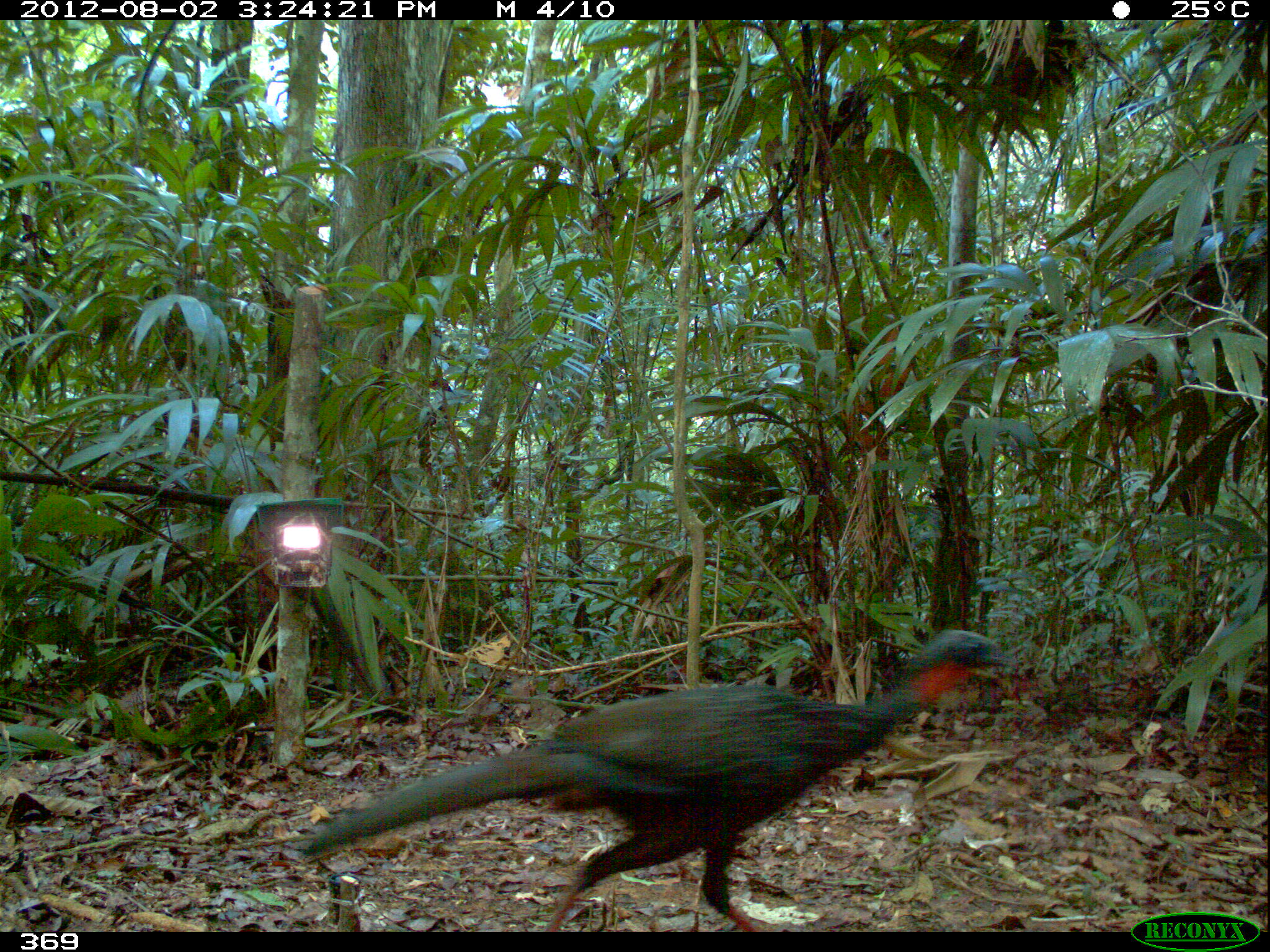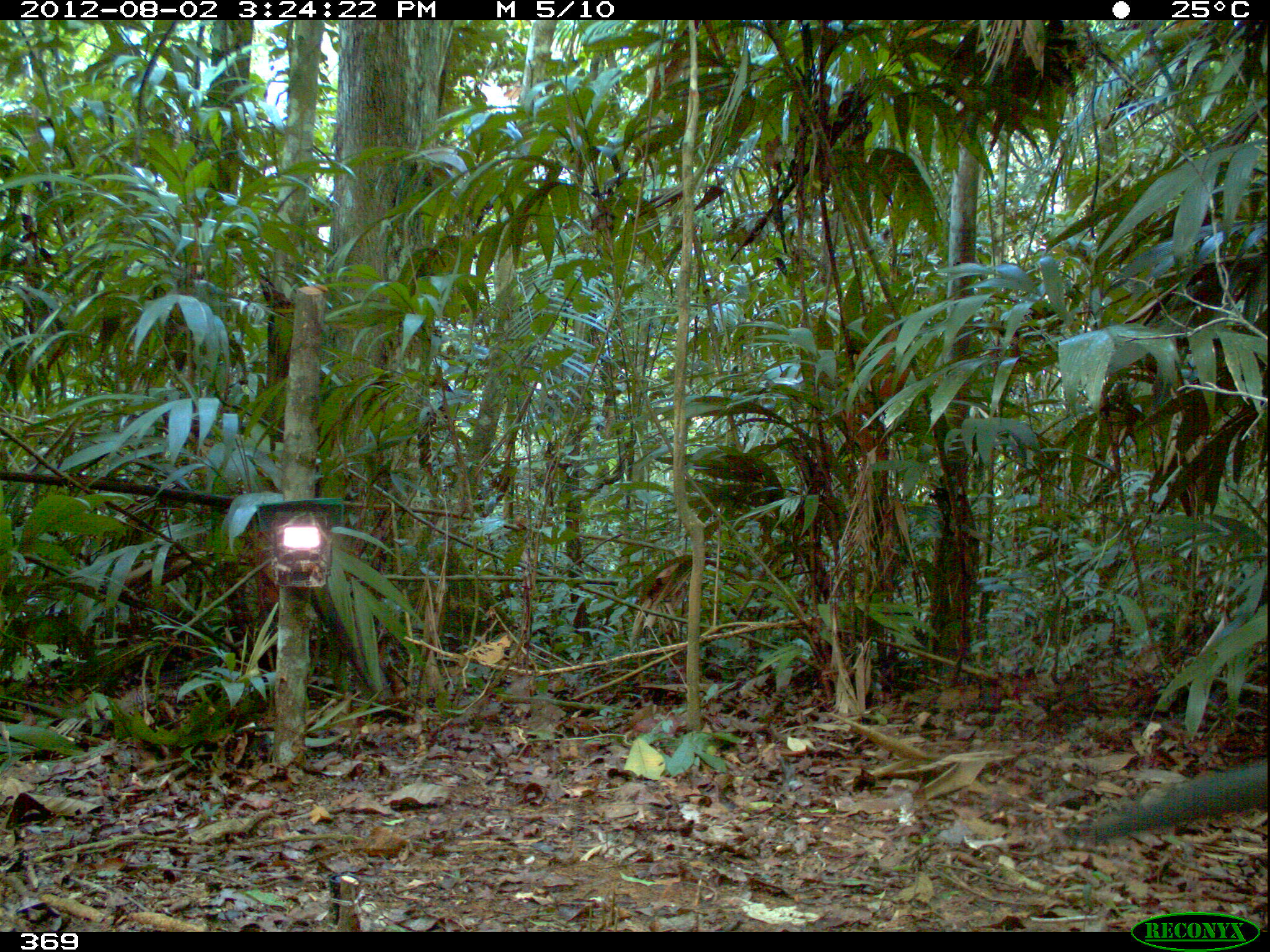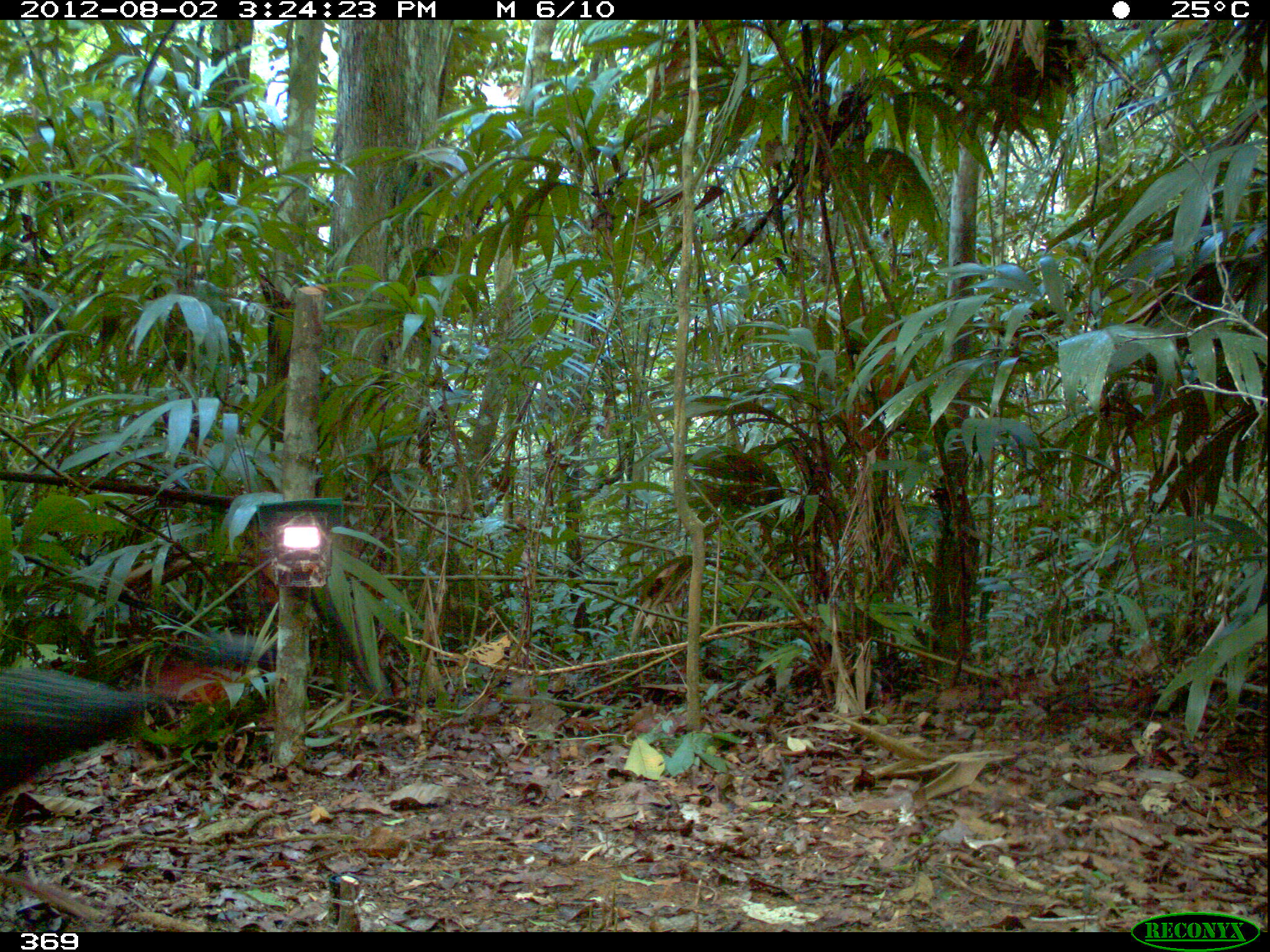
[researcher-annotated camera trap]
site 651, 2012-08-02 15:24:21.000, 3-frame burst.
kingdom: Animalia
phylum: Chordata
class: Aves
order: Galliformes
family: Cracidae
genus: Penelope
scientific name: Penelope jacquacu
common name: spix's guan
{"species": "Penelope jacquacu (spix's guan)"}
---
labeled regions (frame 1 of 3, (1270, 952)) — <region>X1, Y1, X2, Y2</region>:
penelope jacquacu: <region>292, 629, 1018, 927</region>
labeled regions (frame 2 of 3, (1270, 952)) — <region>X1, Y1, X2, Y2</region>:
penelope jacquacu: <region>1086, 756, 1270, 839</region>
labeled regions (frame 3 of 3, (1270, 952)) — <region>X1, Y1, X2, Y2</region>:
penelope jacquacu: <region>2, 667, 156, 799</region>